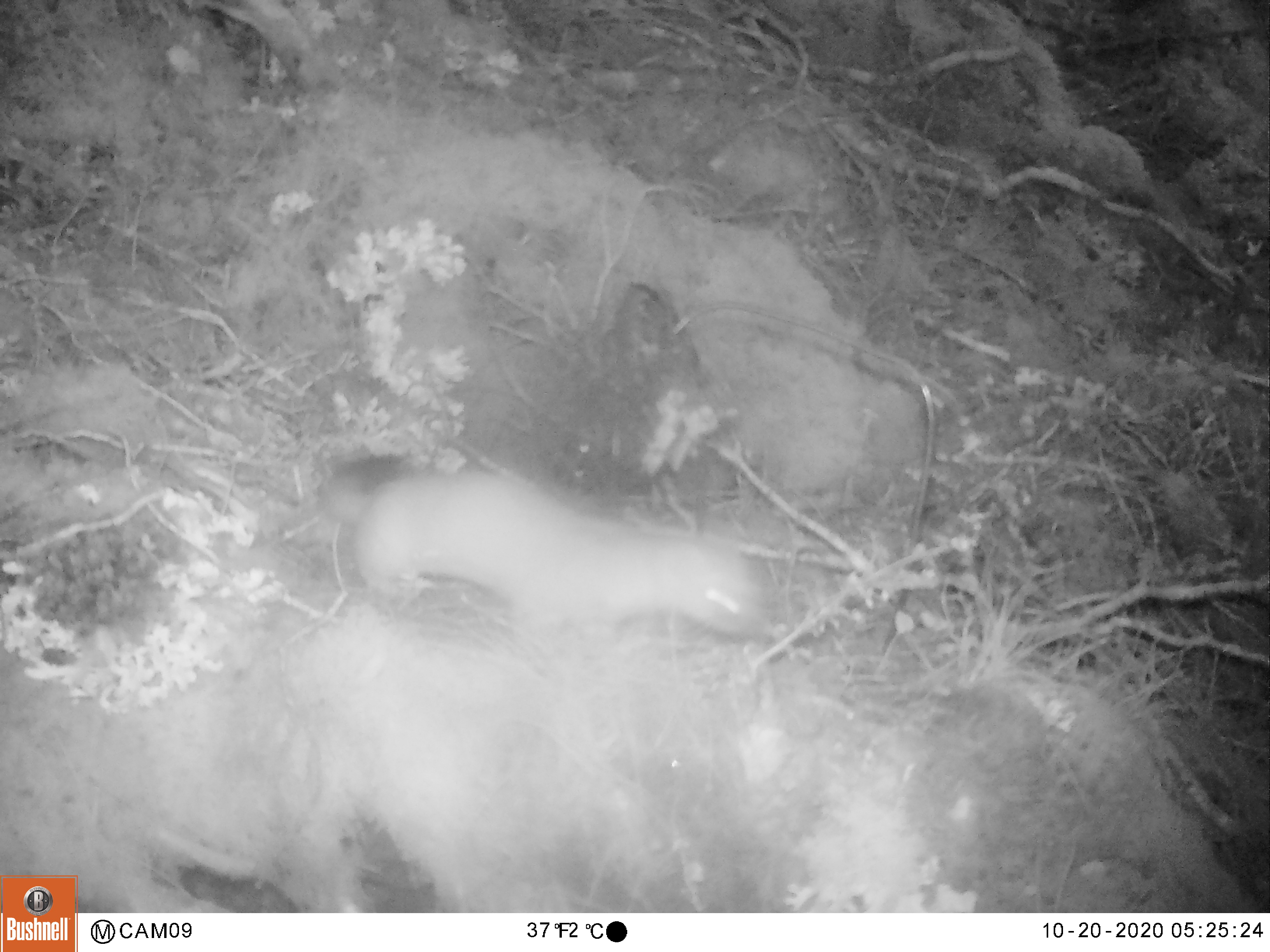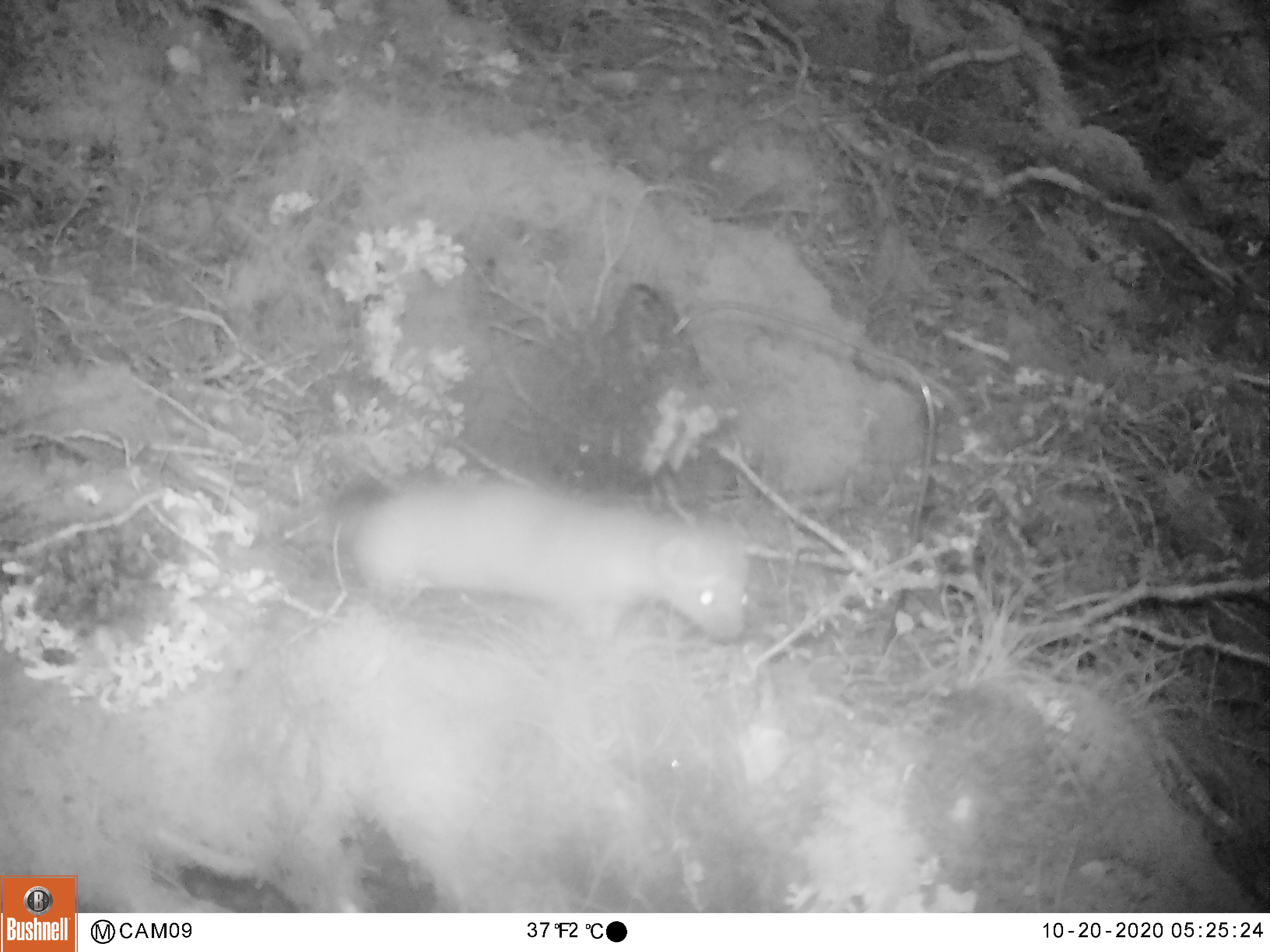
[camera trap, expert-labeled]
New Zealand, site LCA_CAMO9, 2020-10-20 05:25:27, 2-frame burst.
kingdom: Animalia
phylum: Chordata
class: Mammalia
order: Carnivora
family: Mustelidae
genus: Mustela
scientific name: Mustela erminea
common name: stoat